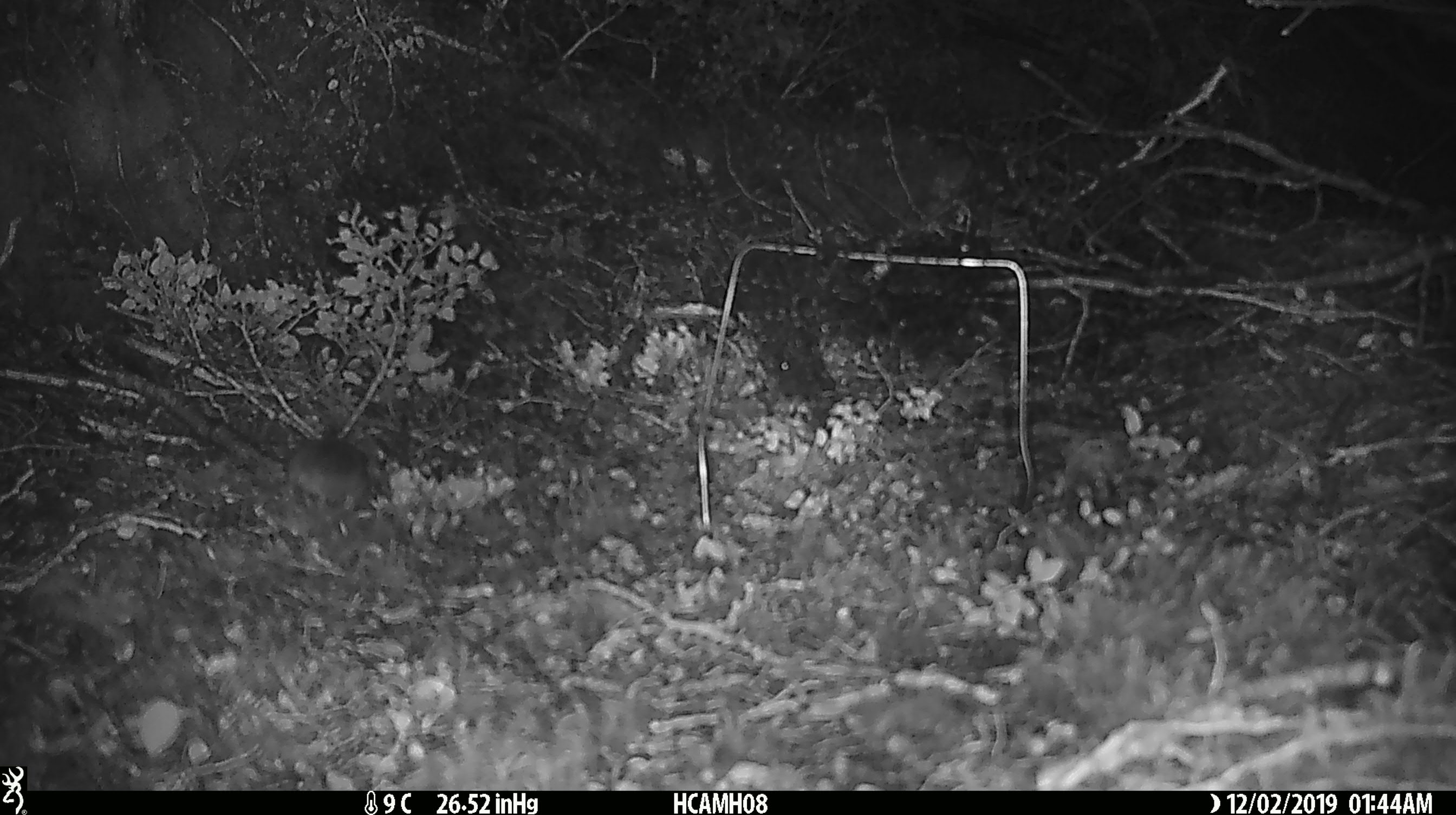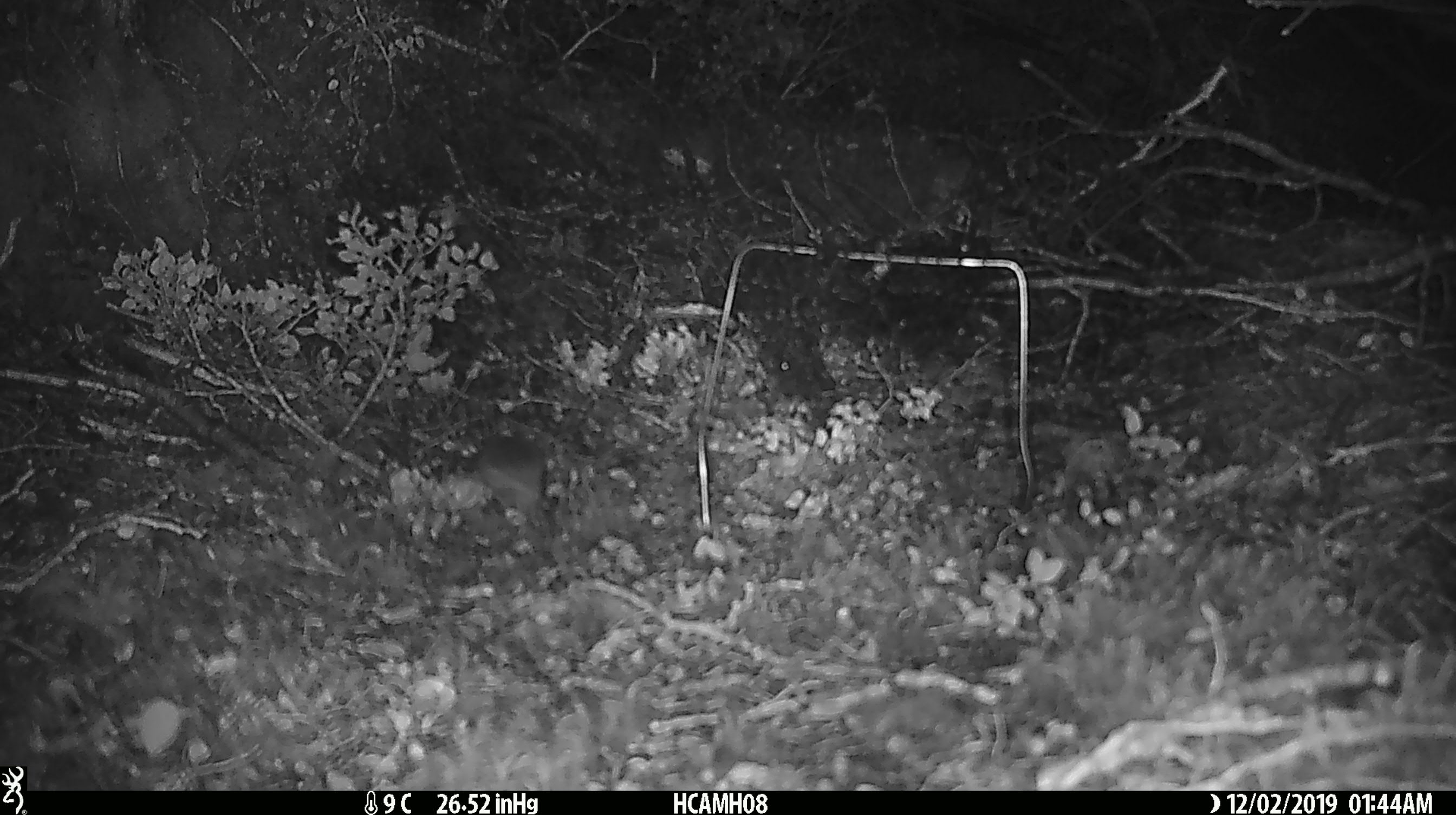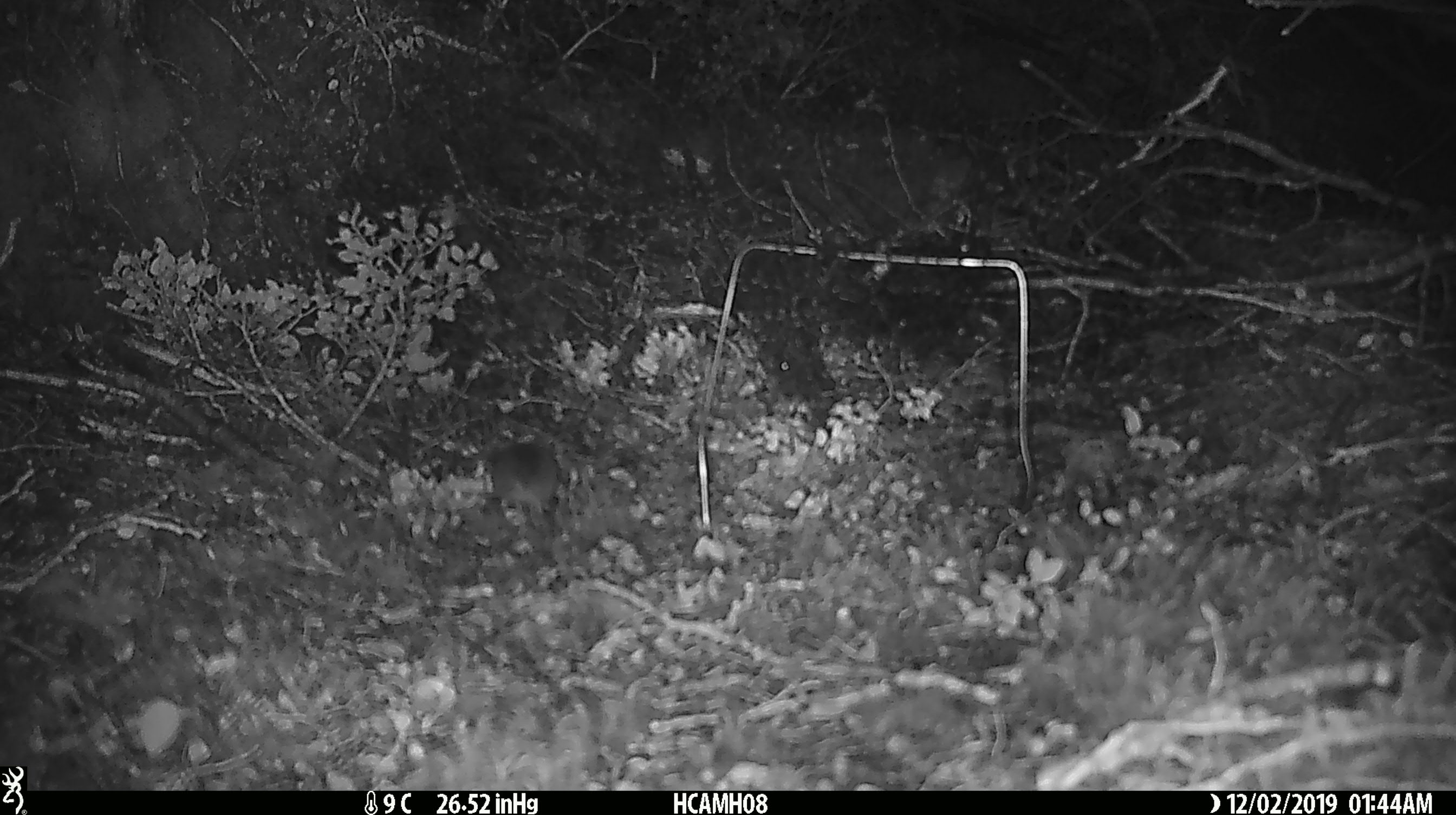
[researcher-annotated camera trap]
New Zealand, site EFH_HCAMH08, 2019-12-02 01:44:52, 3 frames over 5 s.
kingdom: Animalia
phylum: Chordata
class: Mammalia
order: Rodentia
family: Muridae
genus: Mus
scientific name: Mus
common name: mouse